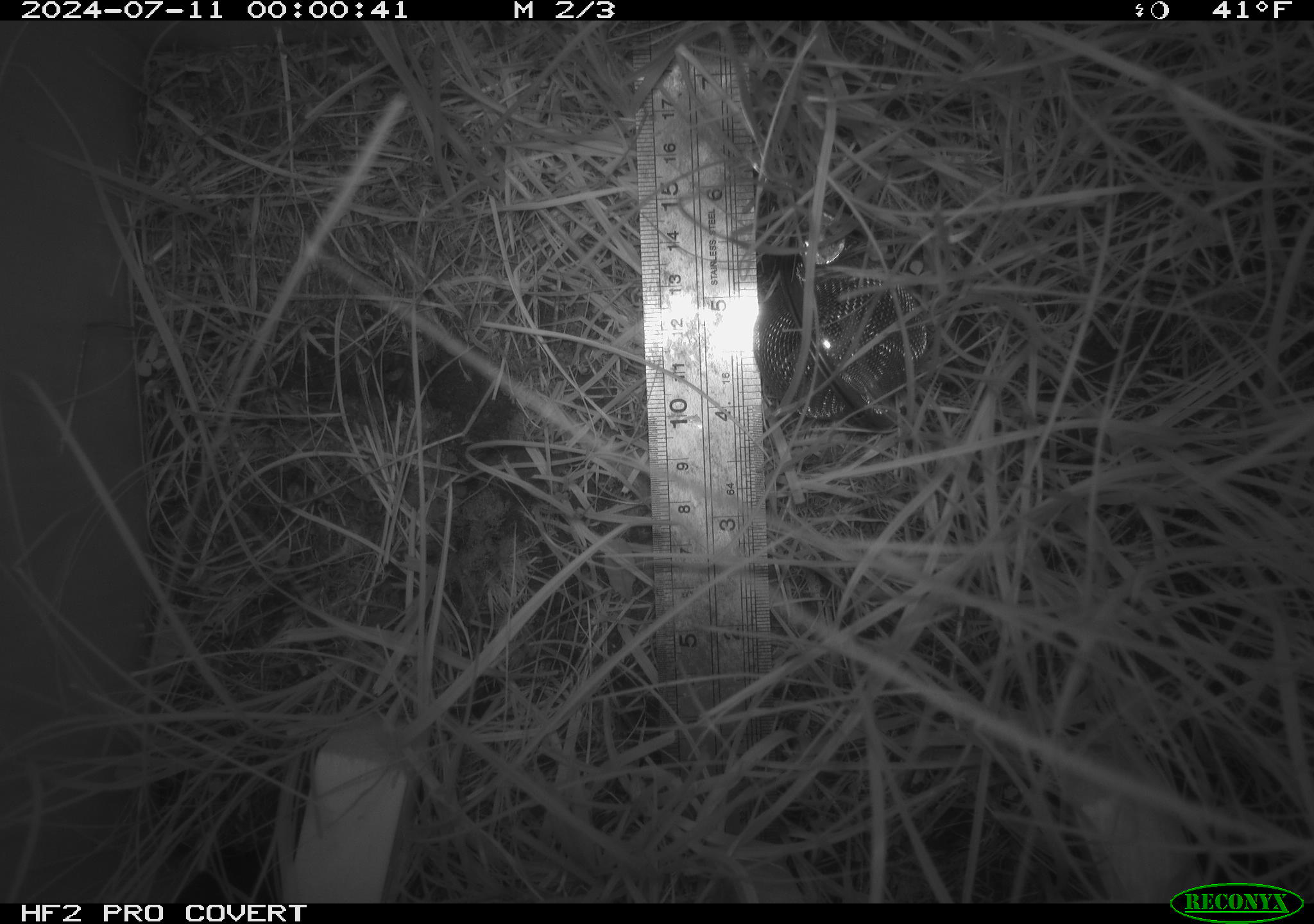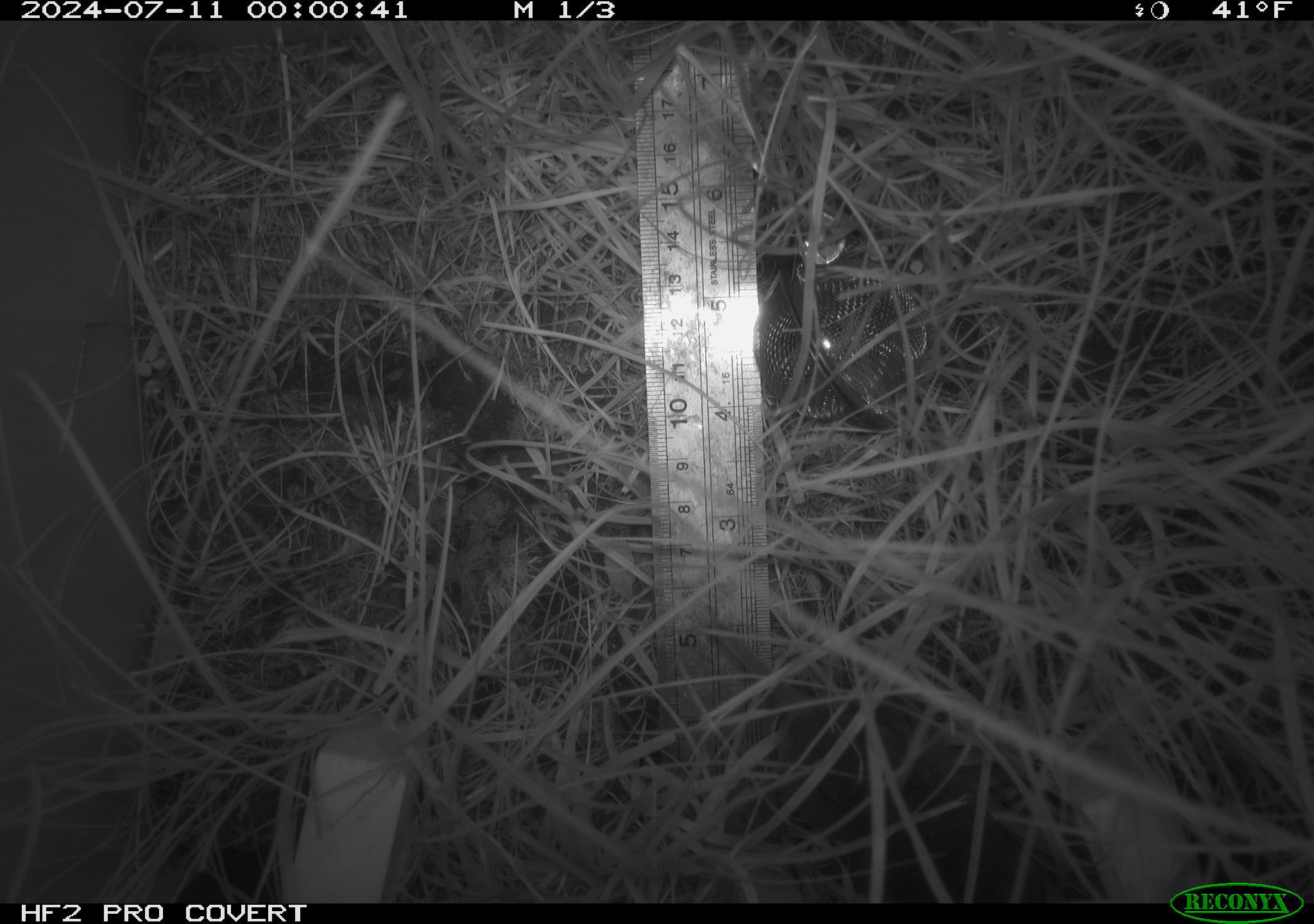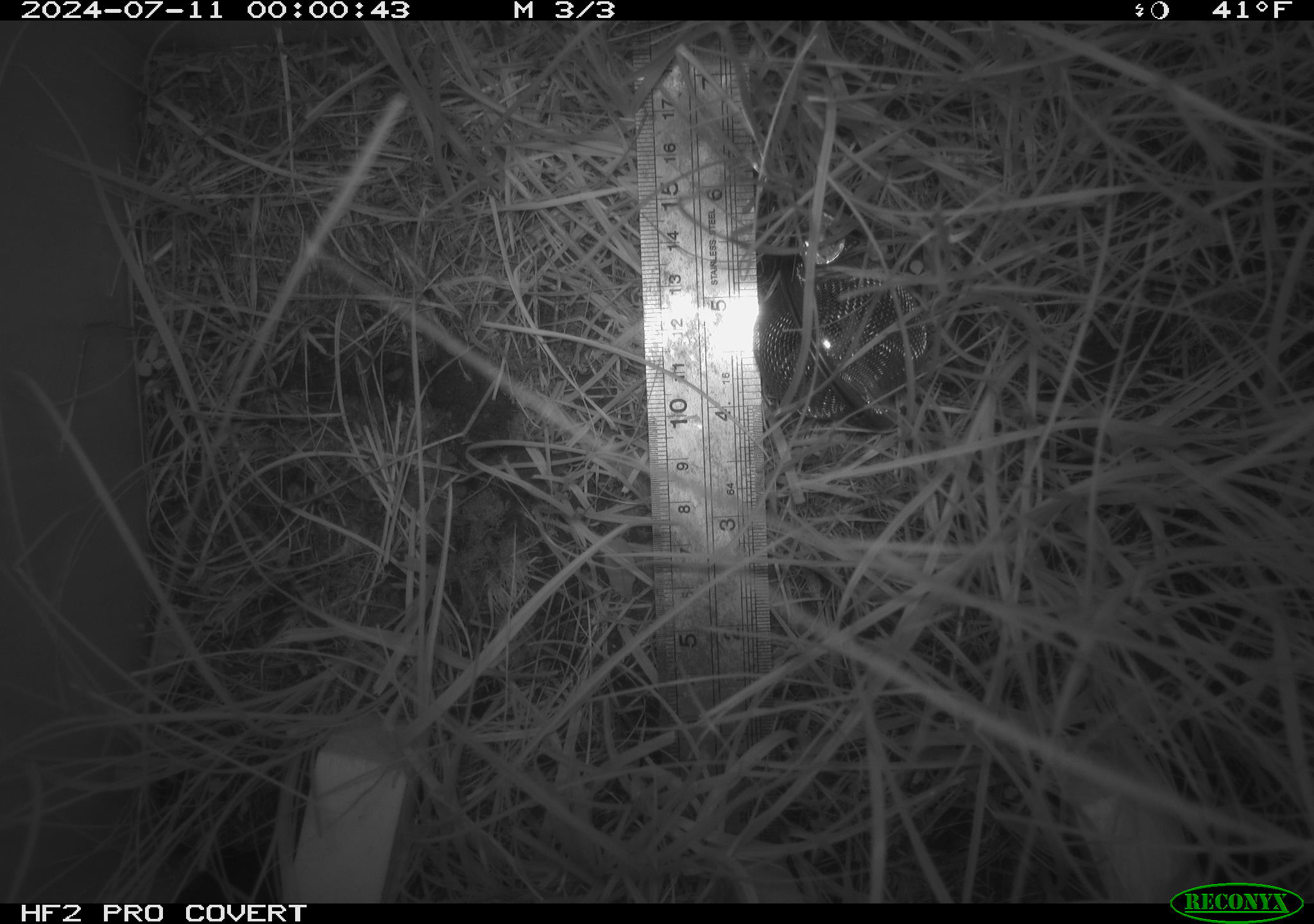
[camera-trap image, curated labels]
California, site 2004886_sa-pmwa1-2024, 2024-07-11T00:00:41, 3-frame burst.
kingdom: Animalia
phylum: Chordata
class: Mammalia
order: Rodentia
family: Cricetidae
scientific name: Arvicolinae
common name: voles, lemmings, and muskrats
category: arvicolinae subfamily